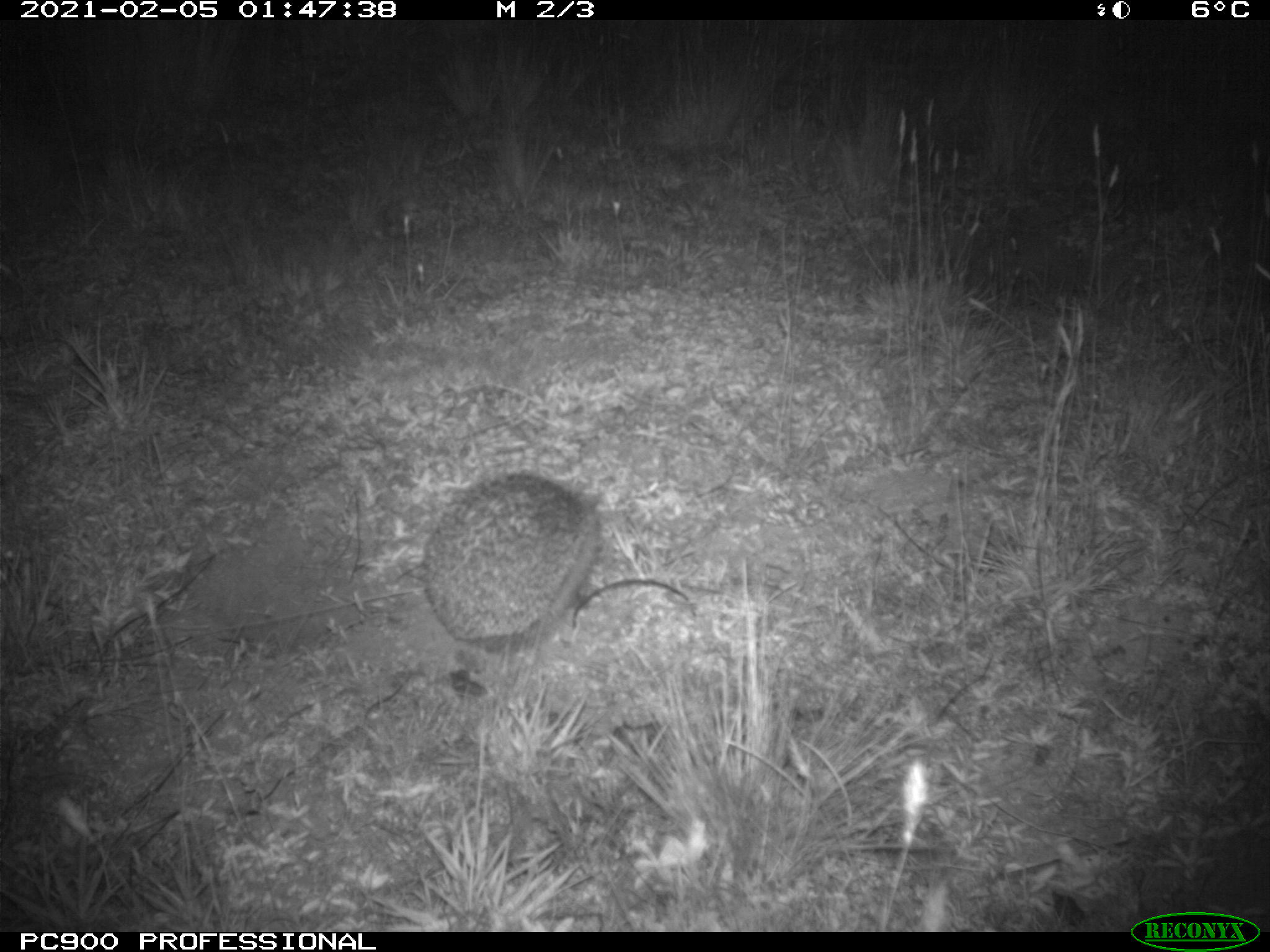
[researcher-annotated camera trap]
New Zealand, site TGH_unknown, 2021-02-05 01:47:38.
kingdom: Animalia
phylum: Chordata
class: Mammalia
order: Eulipotyphla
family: Erinaceidae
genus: Erinaceus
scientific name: Erinaceus europaeus europaeus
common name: european hedgehog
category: hedgehog